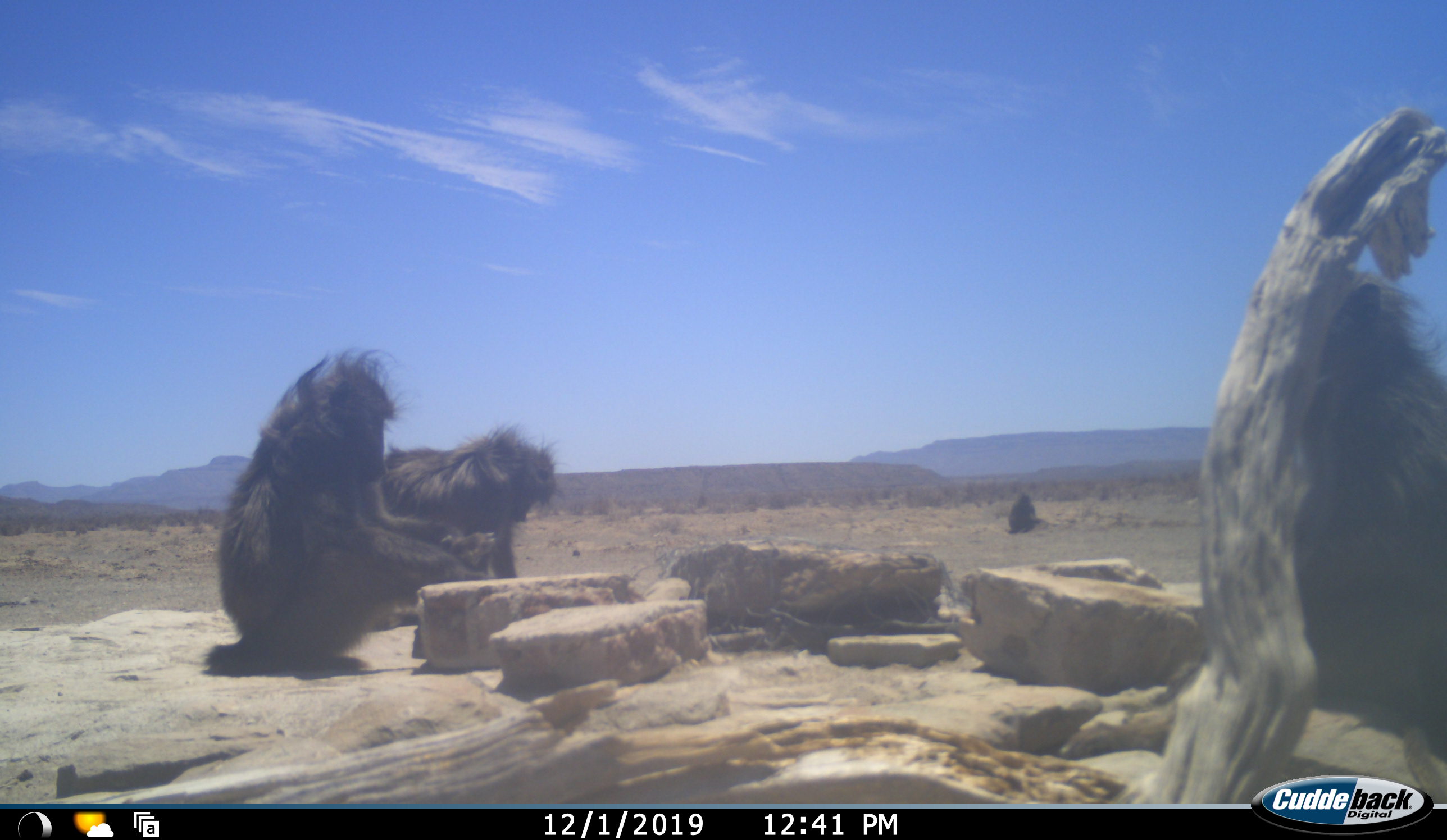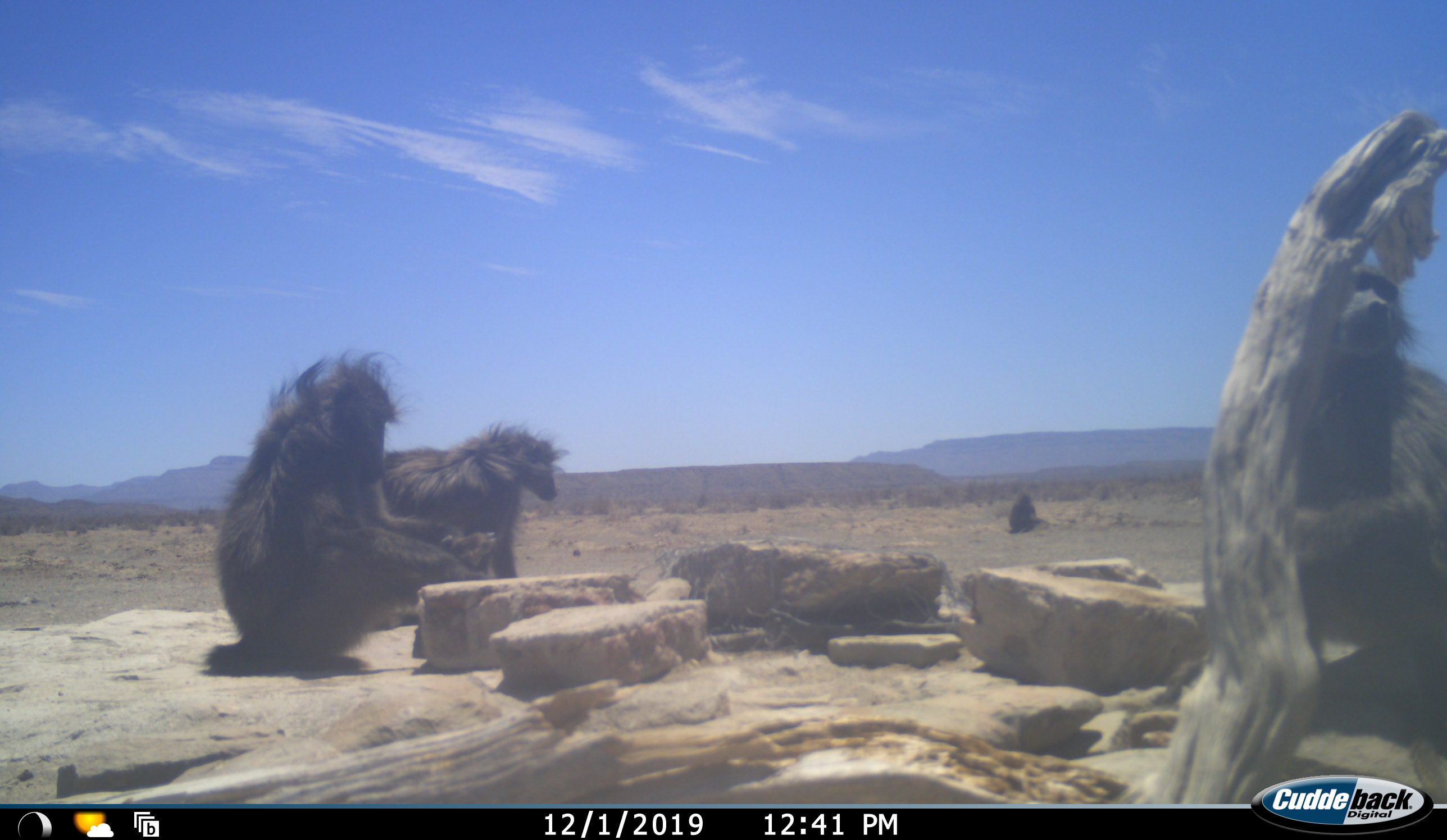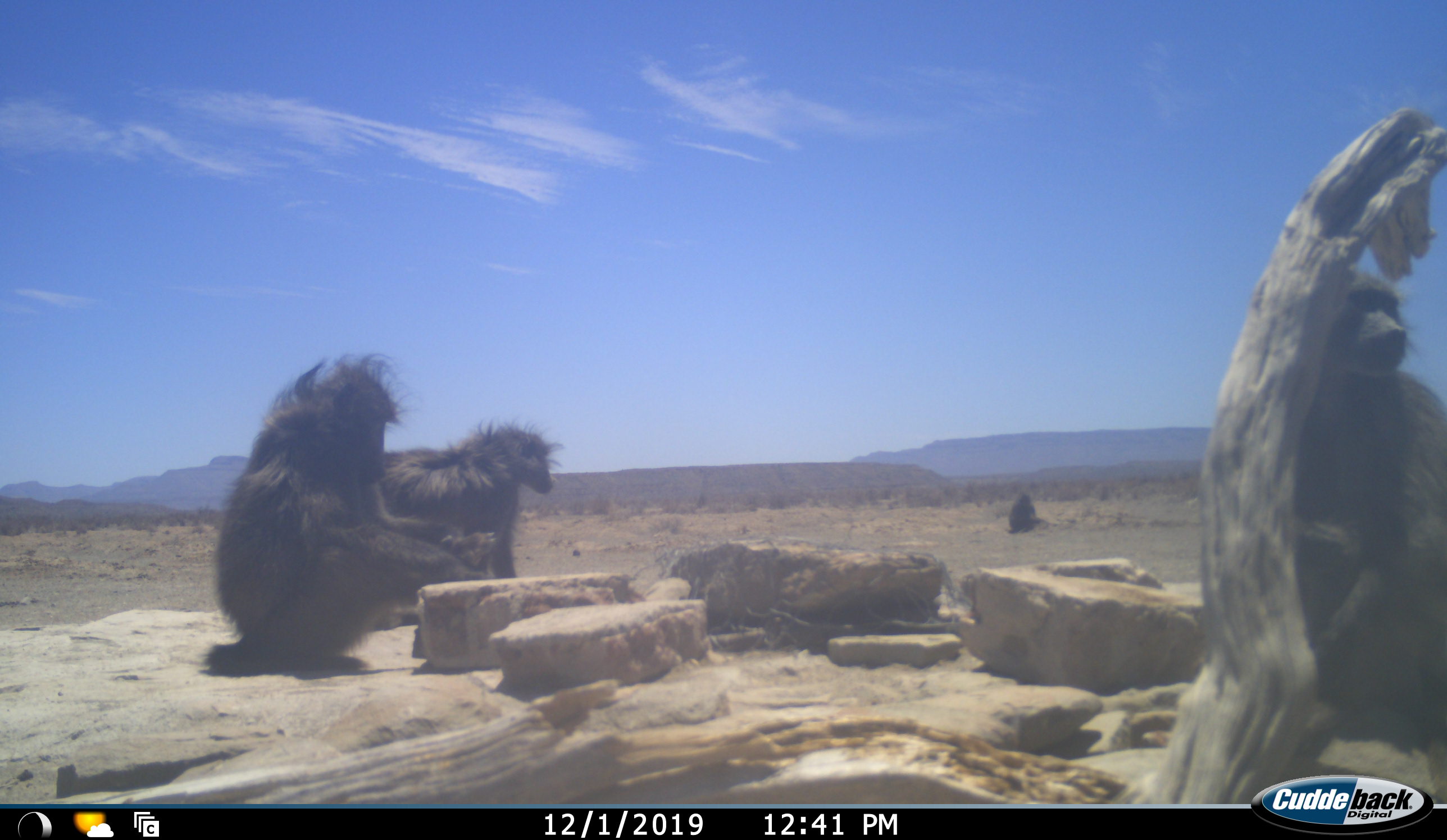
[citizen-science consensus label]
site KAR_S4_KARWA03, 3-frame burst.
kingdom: Animalia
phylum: Chordata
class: Mammalia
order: Primates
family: Cercopithecidae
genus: Papio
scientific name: Papio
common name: baboon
Baboon (Papio), count 4. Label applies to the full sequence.